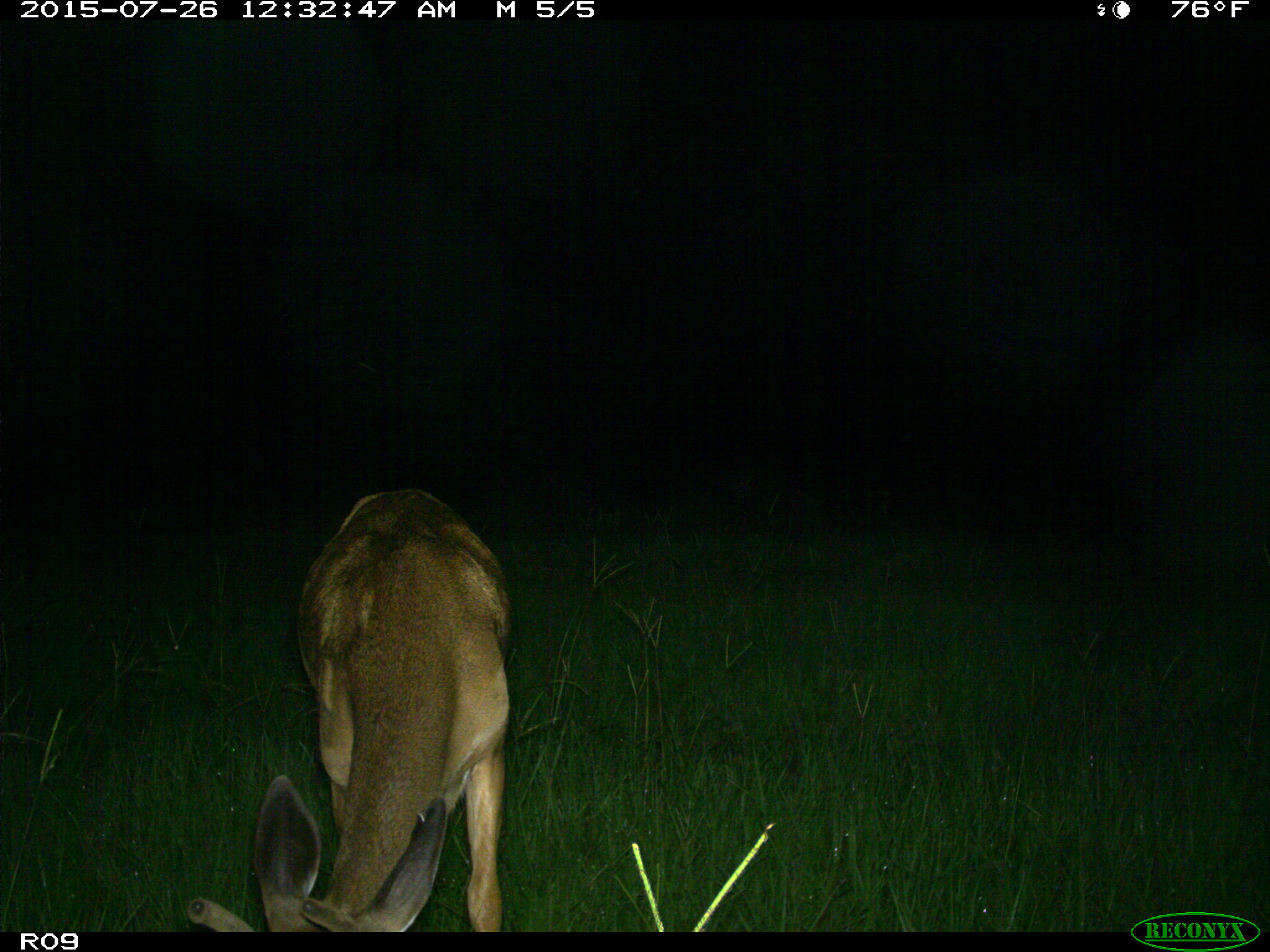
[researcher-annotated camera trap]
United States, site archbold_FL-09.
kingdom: Animalia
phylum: Chordata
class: Mammalia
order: Artiodactyla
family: Cervidae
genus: Odocoileus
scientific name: Odocoileus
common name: deer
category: unidentified deer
Unidentified deer (deer) (Odocoileus).